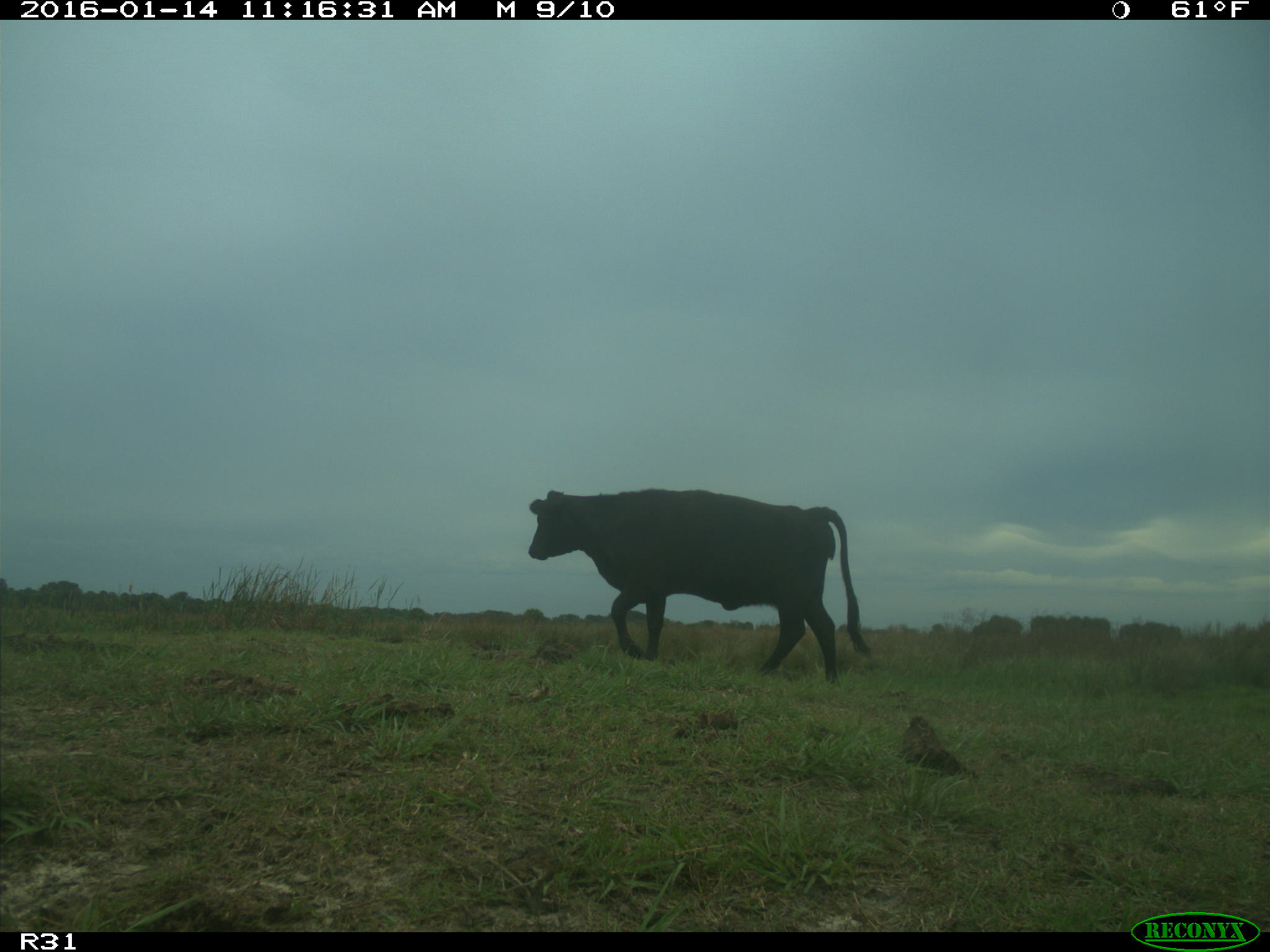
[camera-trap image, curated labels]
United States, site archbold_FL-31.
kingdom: Animalia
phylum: Chordata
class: Mammalia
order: Artiodactyla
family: Bovidae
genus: Bos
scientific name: Bos taurus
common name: domestic cow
Bos taurus (domestic cow).